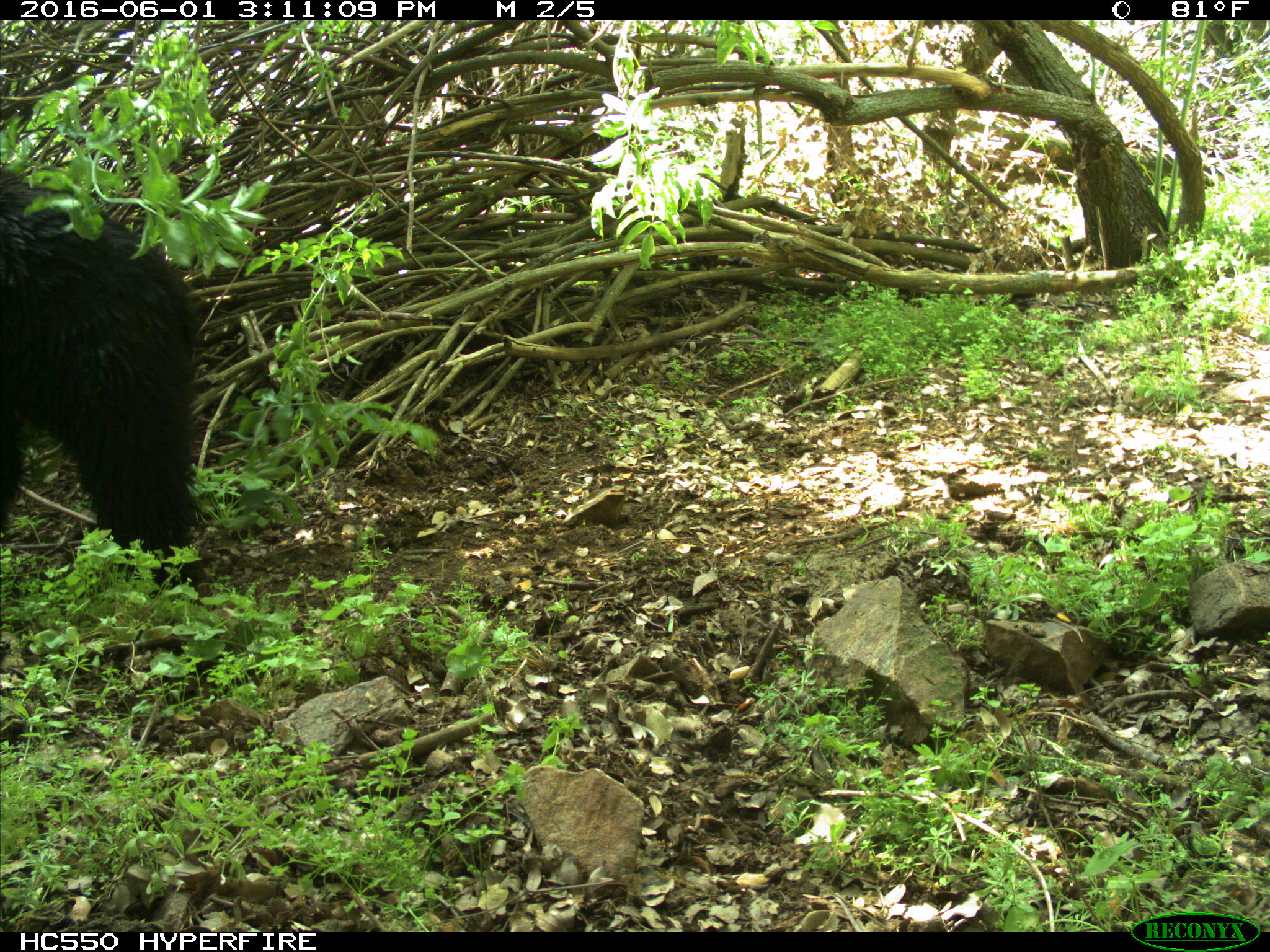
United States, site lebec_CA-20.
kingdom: Animalia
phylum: Chordata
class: Mammalia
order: Carnivora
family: Ursidae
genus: Ursus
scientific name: Ursus americanus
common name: american black bear